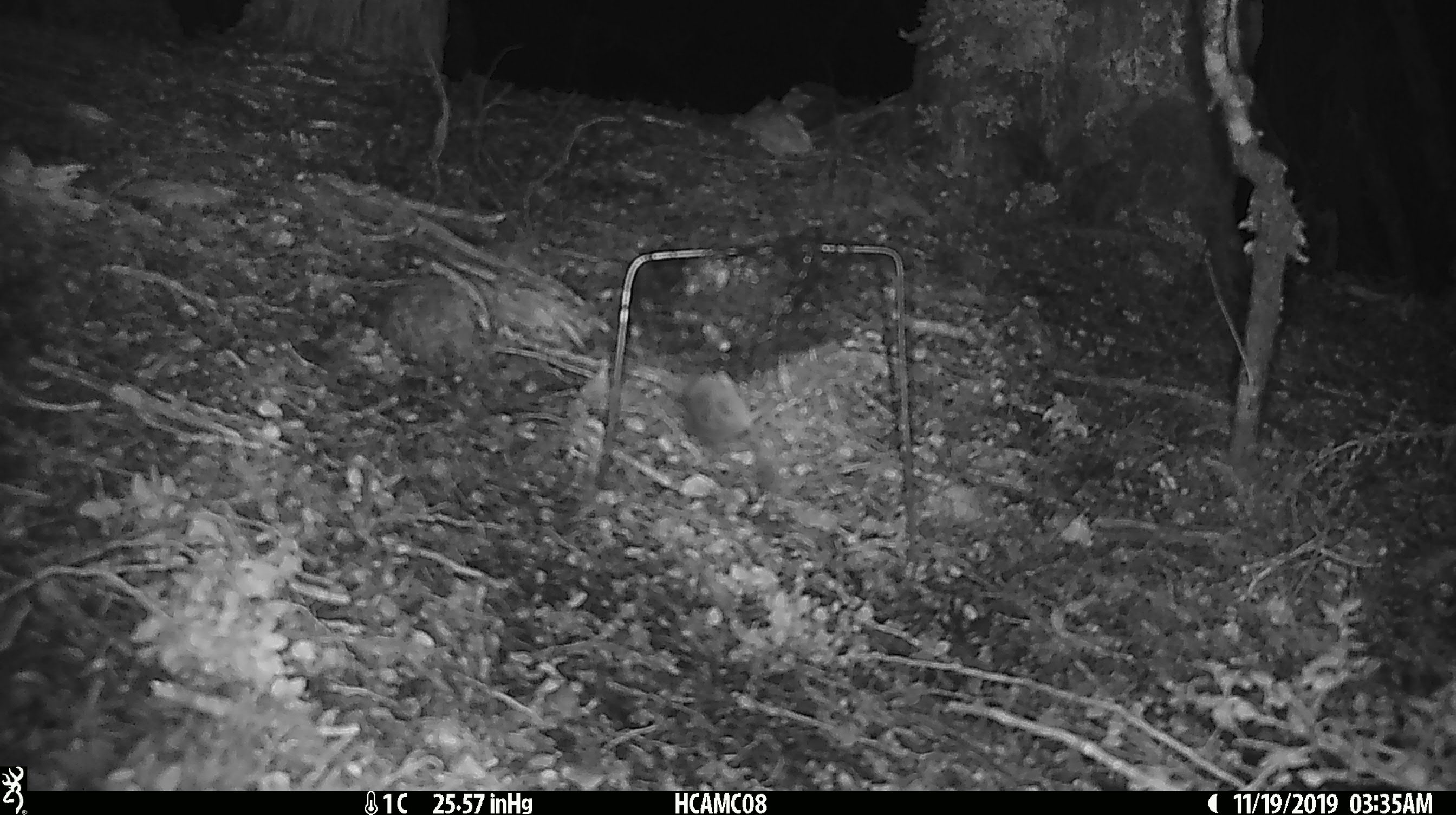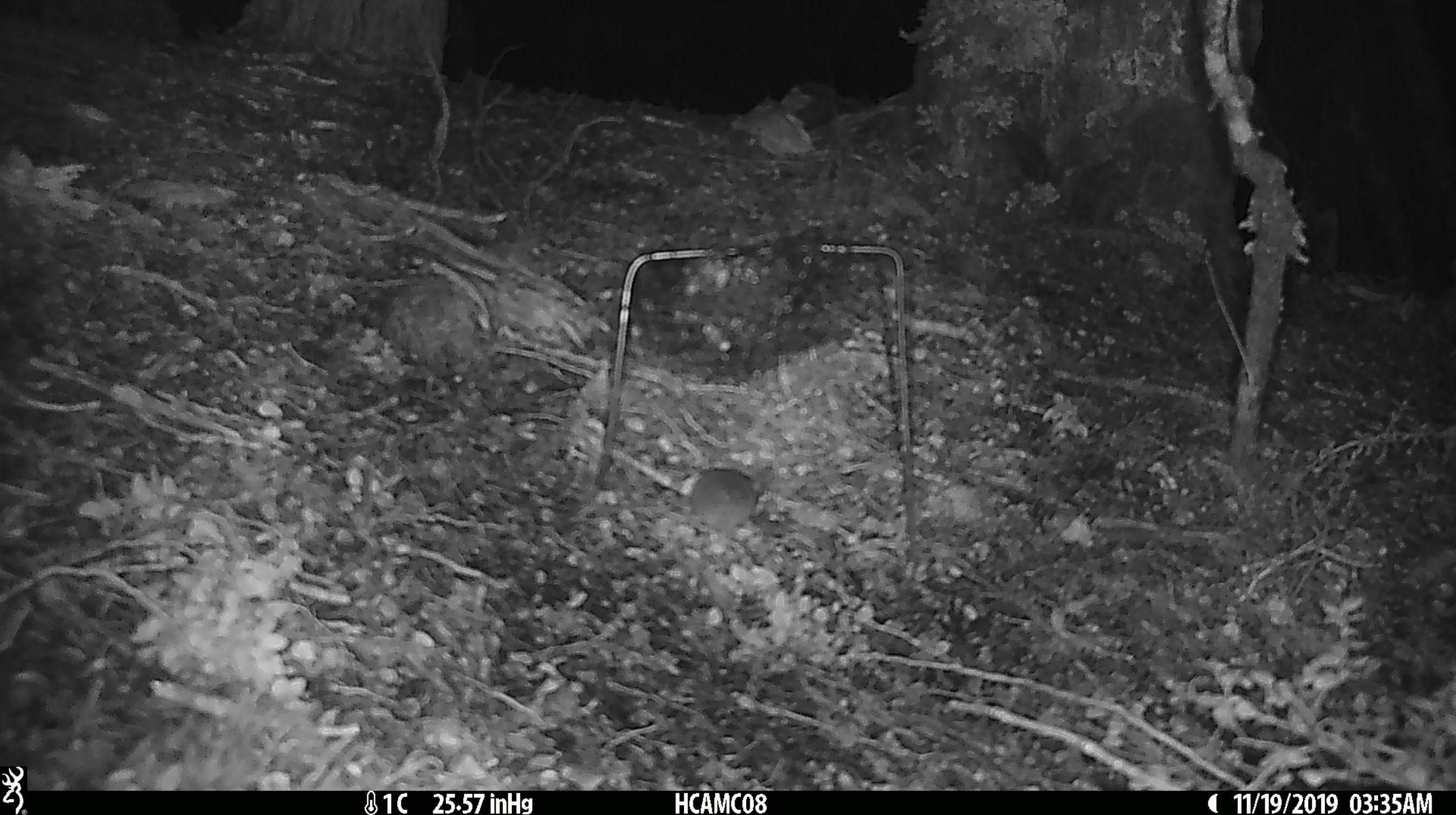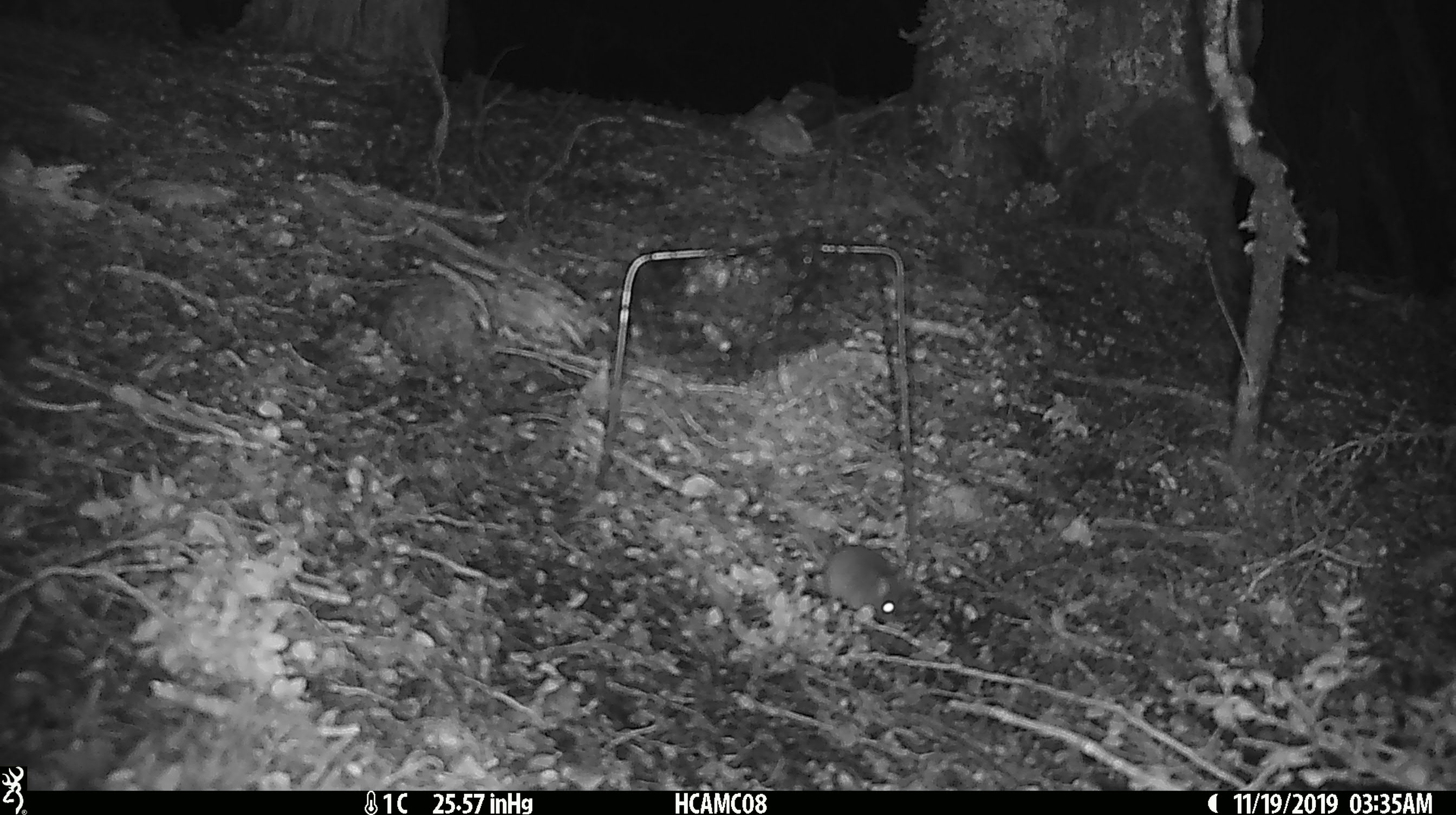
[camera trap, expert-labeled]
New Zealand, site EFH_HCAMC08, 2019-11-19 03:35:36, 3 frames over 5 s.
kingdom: Animalia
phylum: Chordata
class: Mammalia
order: Rodentia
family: Muridae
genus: Mus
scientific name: Mus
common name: mouse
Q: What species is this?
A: Mouse (Mus).